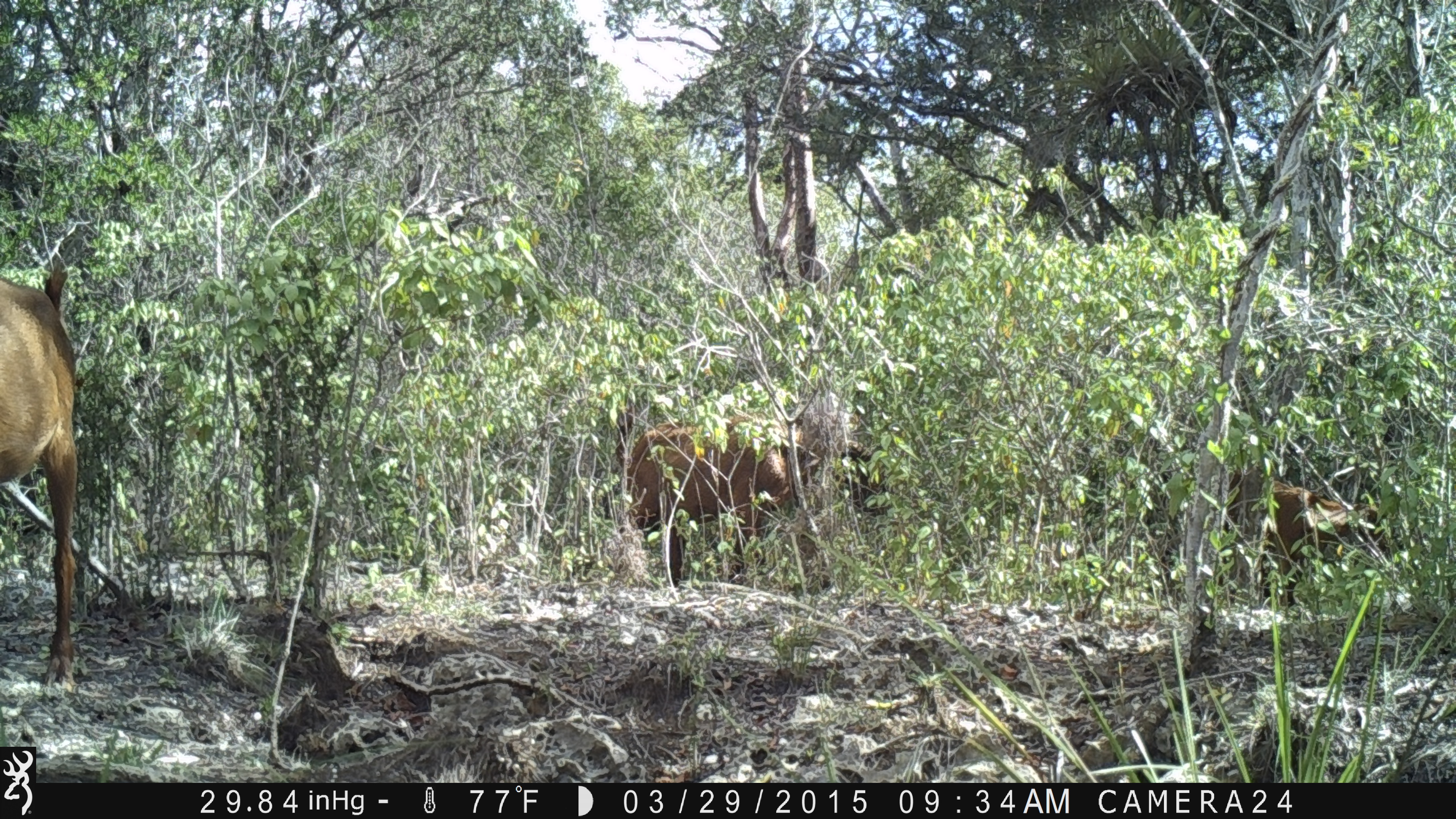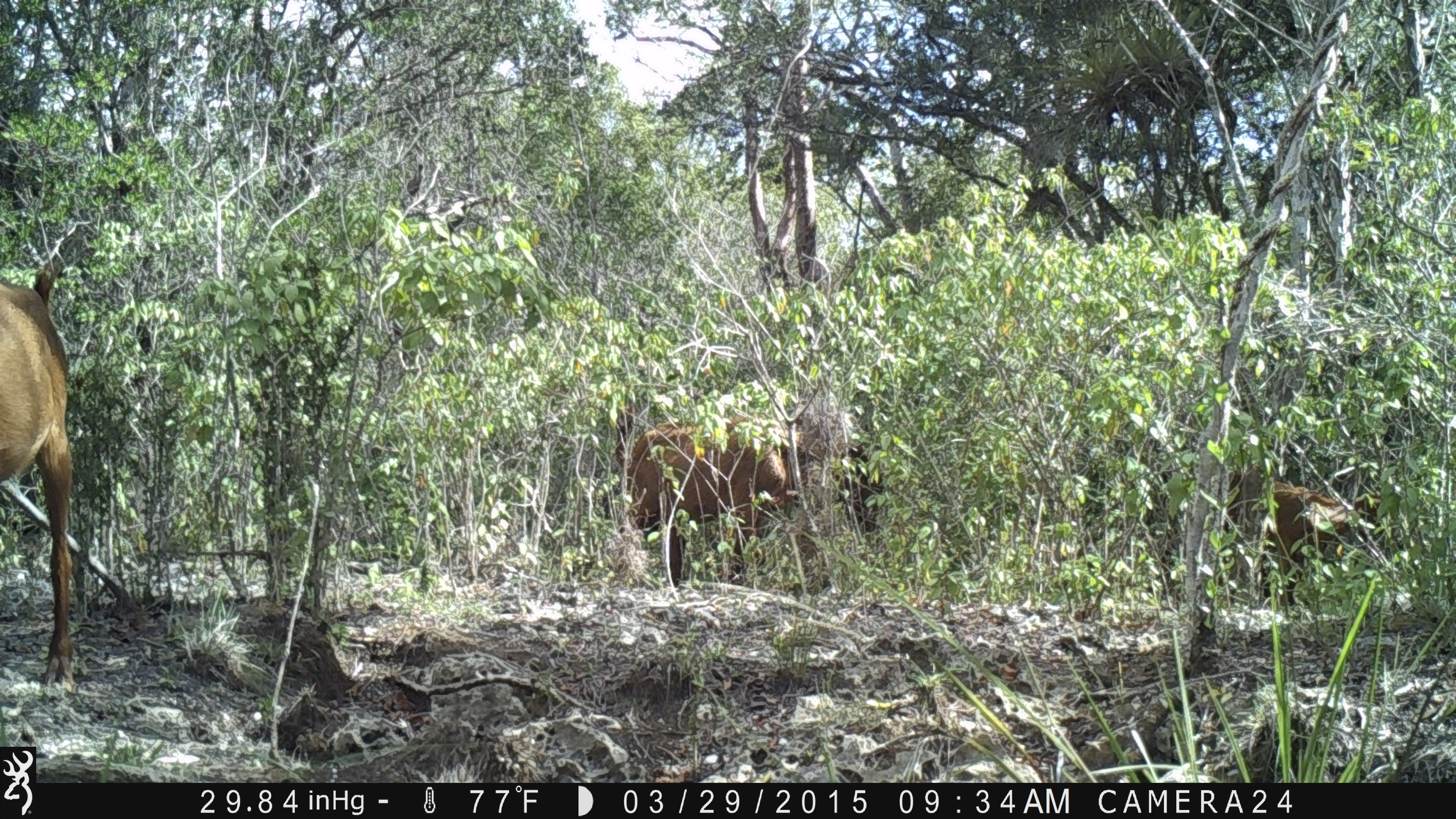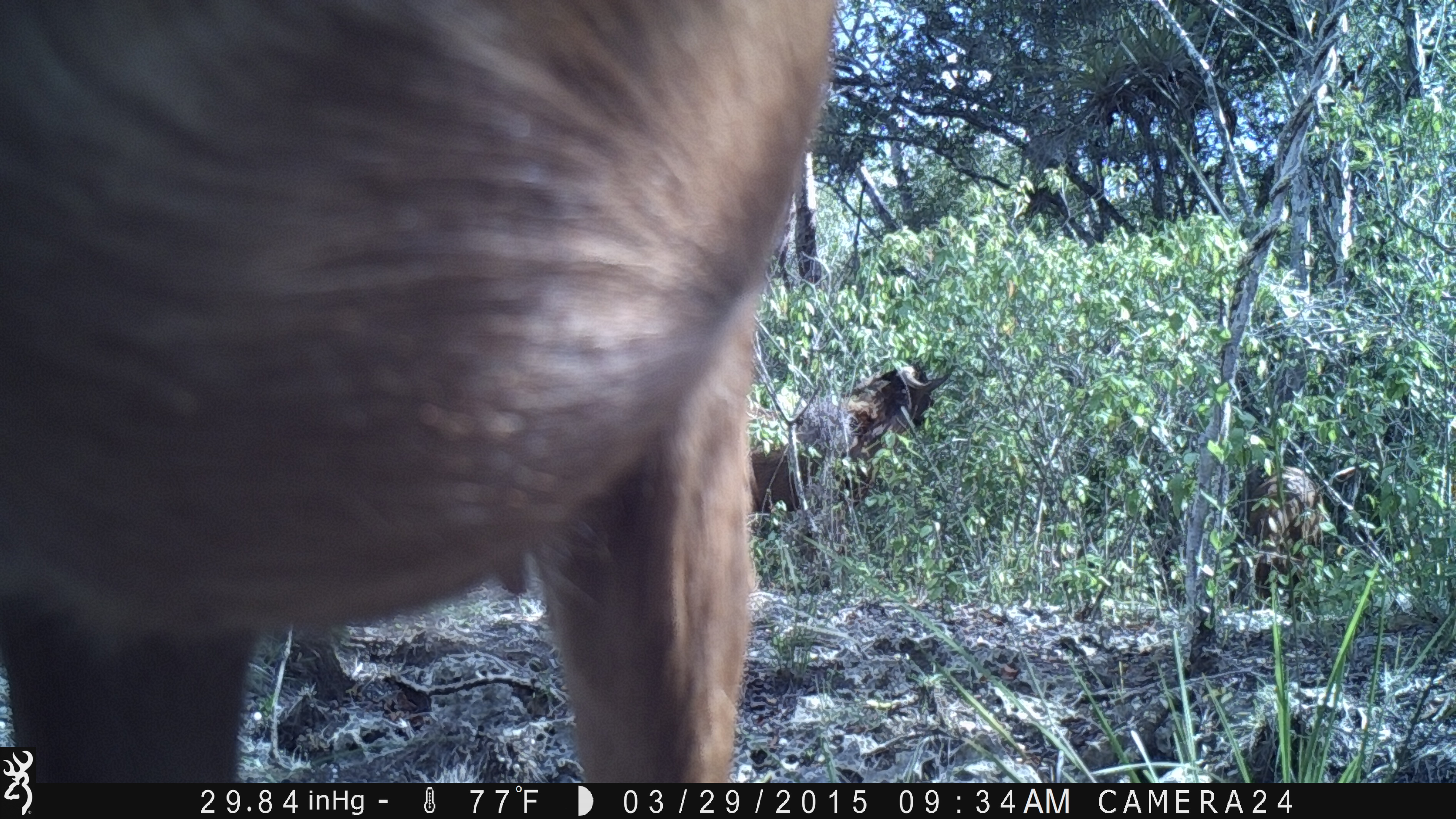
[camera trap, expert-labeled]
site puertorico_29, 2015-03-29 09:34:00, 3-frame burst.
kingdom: Animalia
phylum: Chordata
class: Mammalia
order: Artiodactyla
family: Bovidae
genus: Capra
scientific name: Capra hircus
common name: goat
Goat (Capra hircus).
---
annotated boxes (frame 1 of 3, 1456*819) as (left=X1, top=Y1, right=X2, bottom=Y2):
goat: (left=612, top=390, right=867, bottom=591); (left=0, top=260, right=85, bottom=695); (left=1213, top=470, right=1391, bottom=605)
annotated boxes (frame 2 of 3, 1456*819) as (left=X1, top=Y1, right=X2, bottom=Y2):
goat: (left=604, top=392, right=871, bottom=590); (left=0, top=268, right=80, bottom=691); (left=1225, top=471, right=1384, bottom=607)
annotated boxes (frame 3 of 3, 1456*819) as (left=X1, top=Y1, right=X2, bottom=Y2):
goat: (left=0, top=1, right=831, bottom=746); (left=730, top=354, right=962, bottom=518); (left=1244, top=462, right=1332, bottom=613)